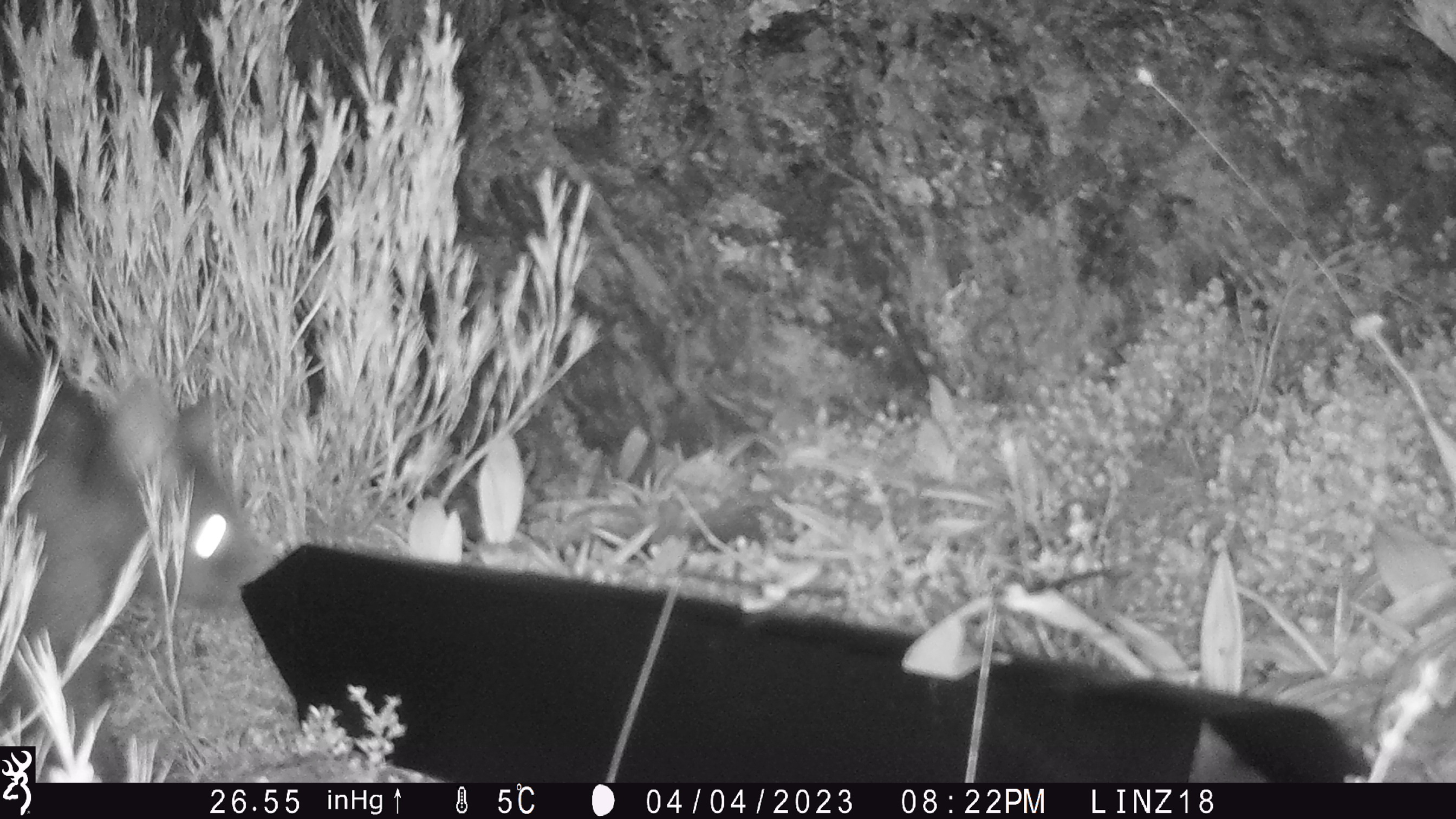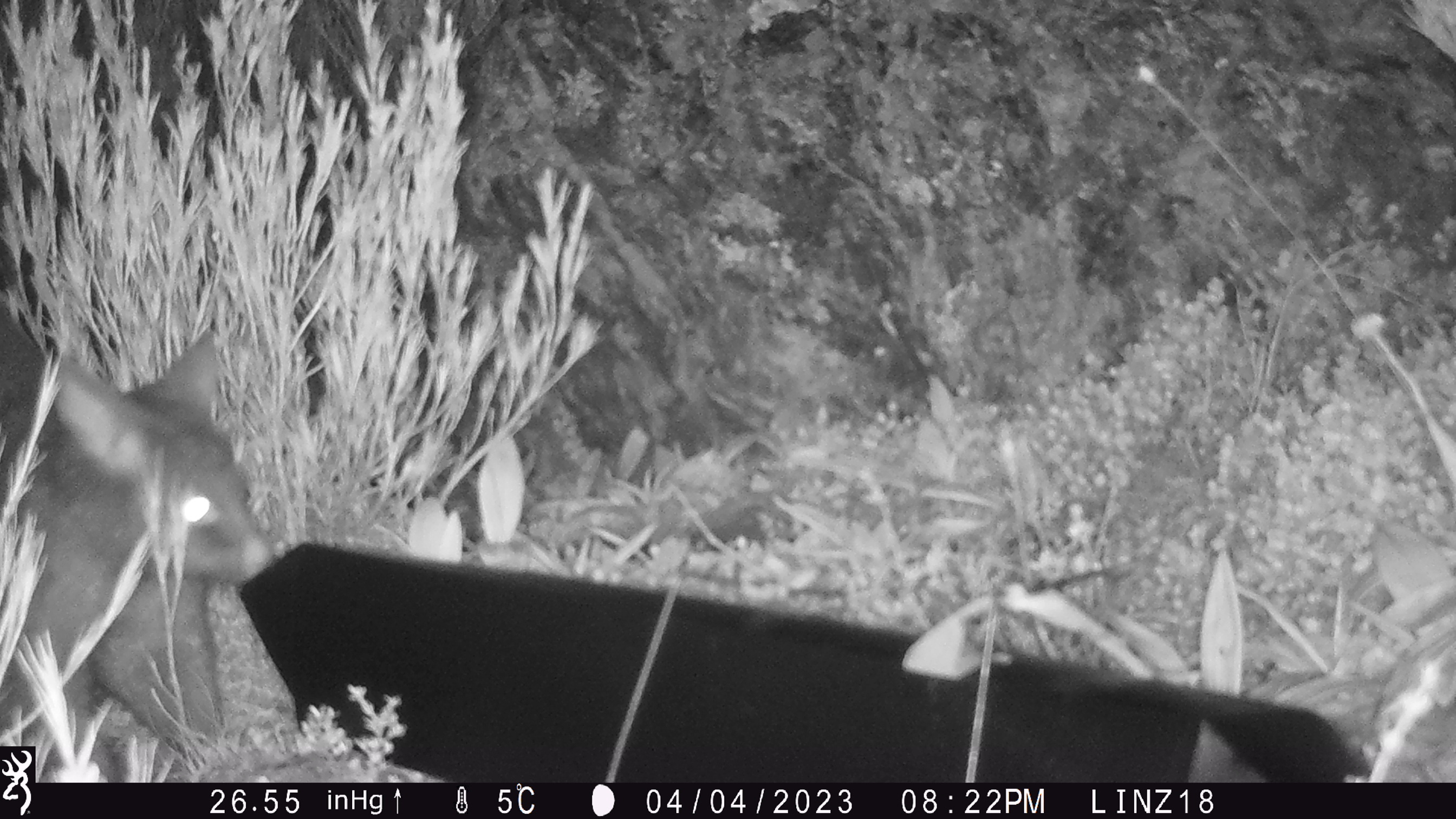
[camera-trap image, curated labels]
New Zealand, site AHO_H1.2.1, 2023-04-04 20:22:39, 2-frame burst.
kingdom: Animalia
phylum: Chordata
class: Mammalia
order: Carnivora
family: Mustelidae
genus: Mustela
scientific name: Mustela erminea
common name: stoat